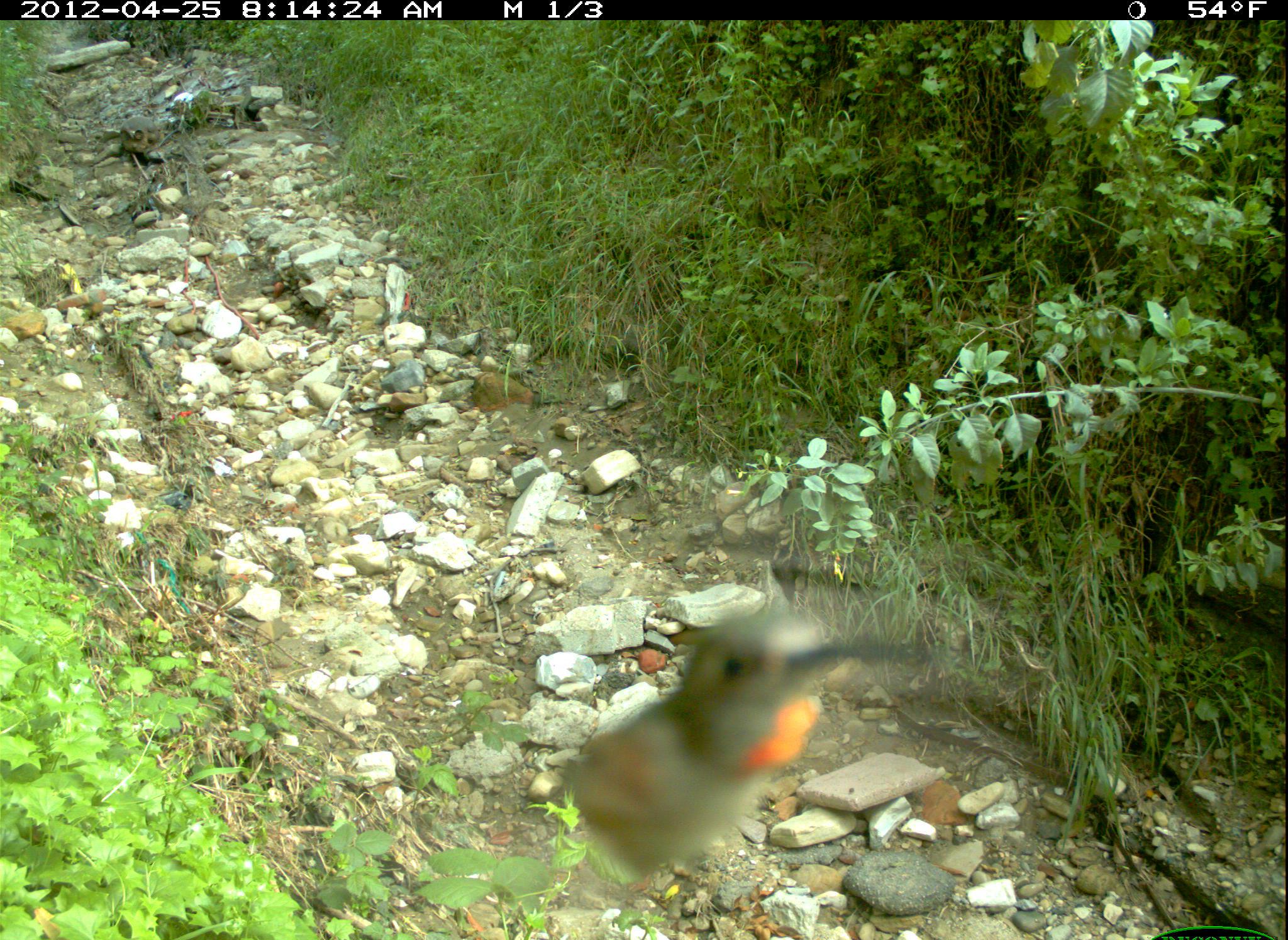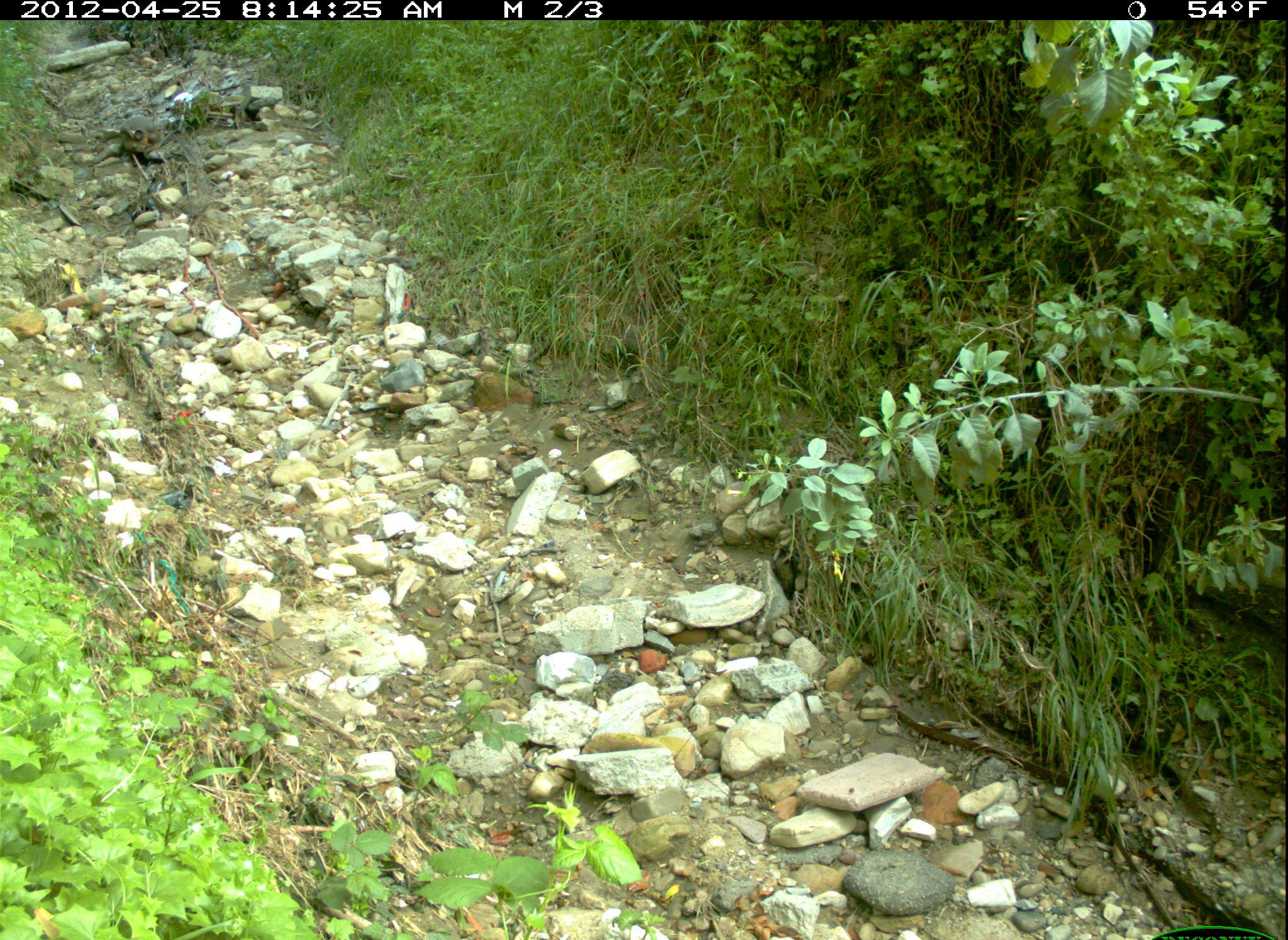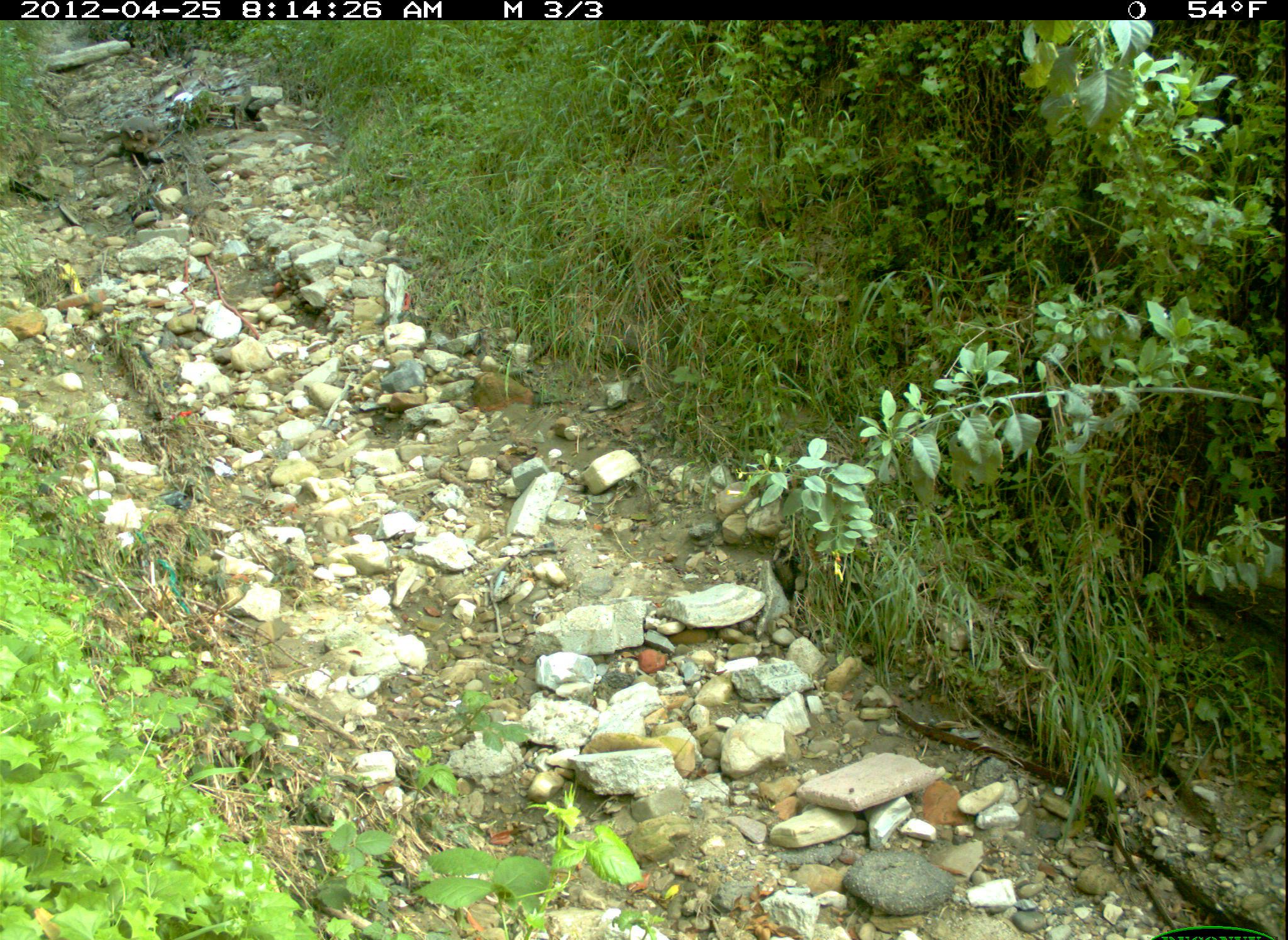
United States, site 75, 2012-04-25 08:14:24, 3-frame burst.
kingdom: Animalia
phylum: Chordata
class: Aves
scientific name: Aves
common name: bird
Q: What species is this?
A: Bird (Aves).